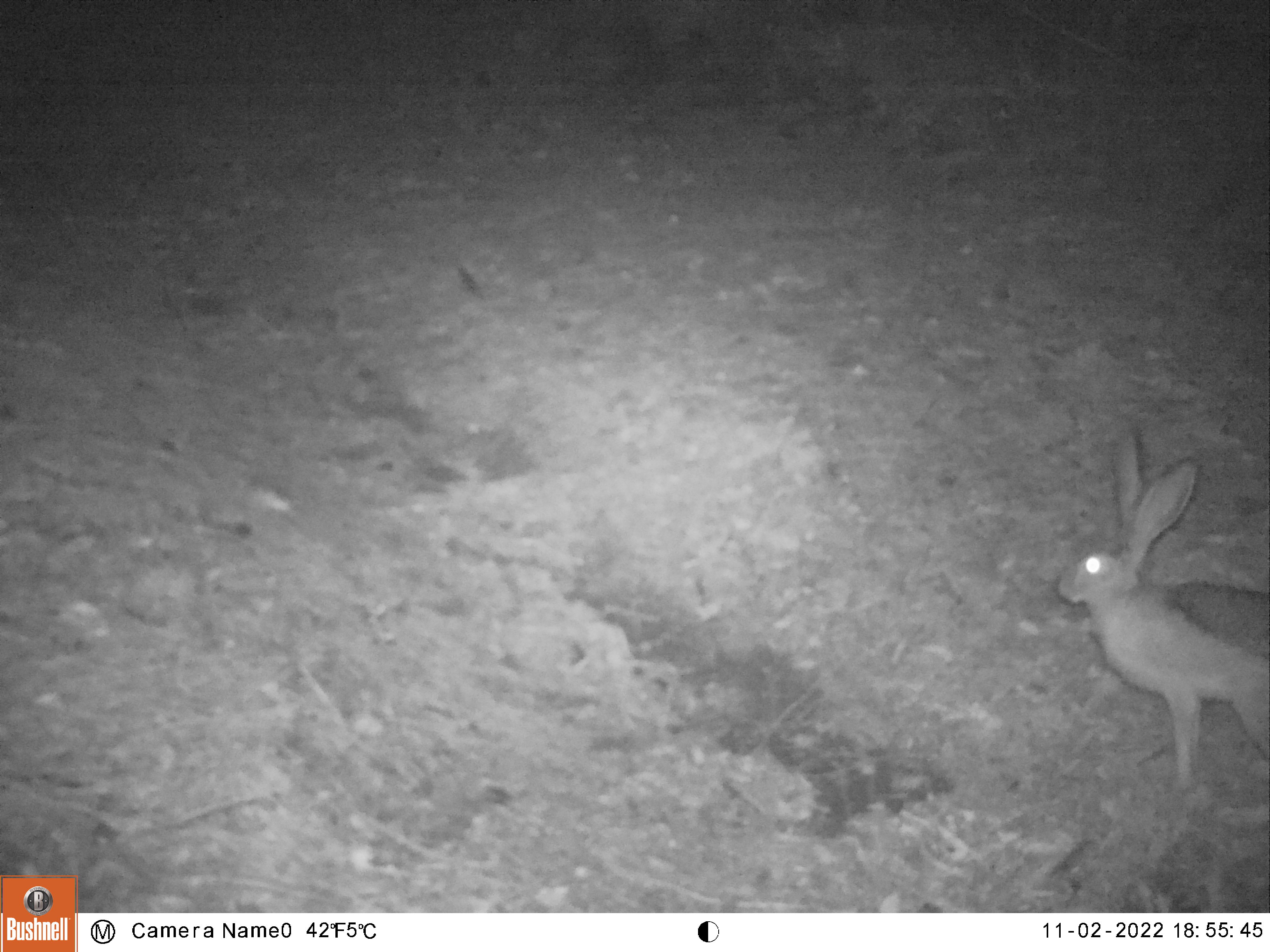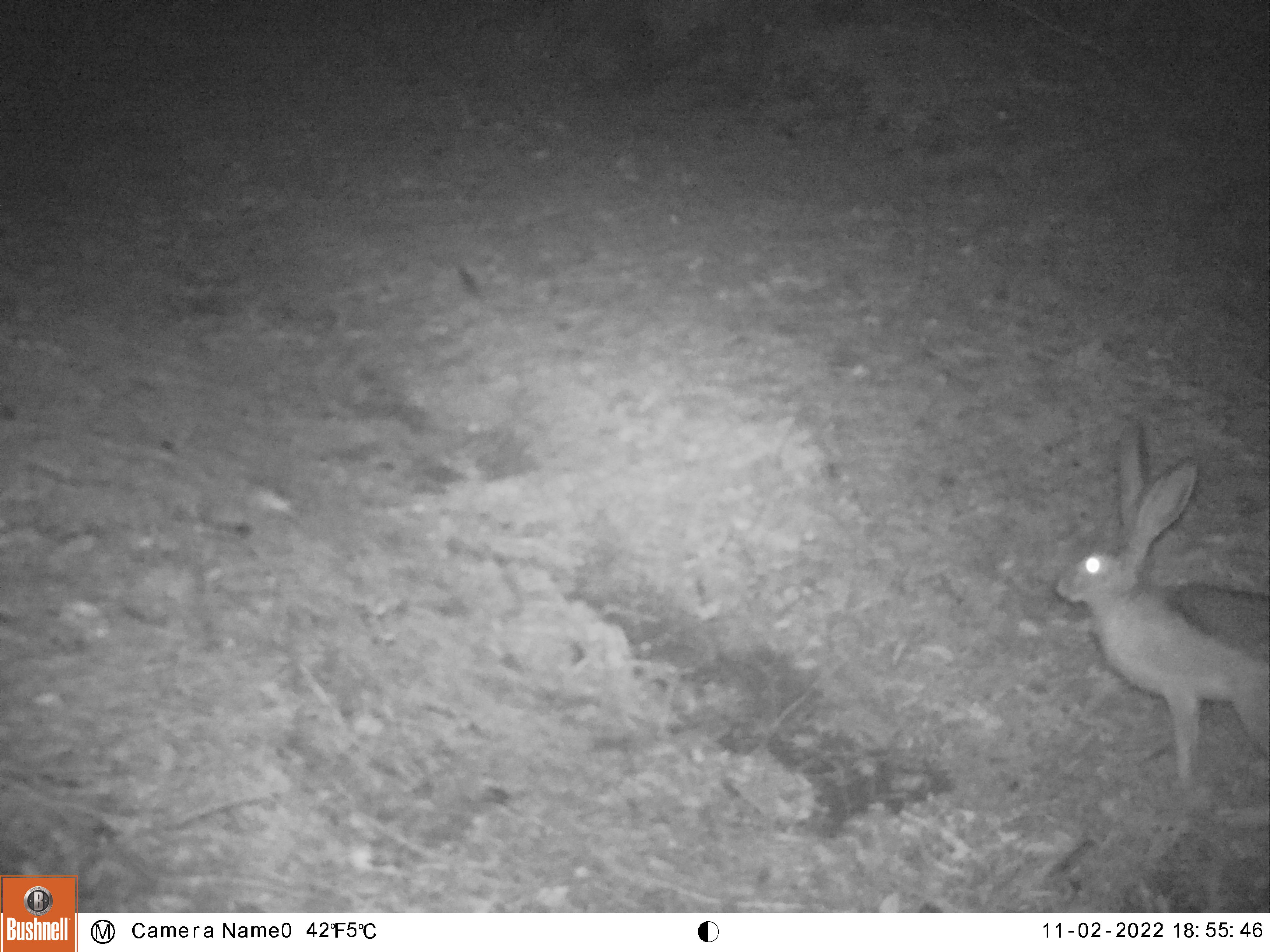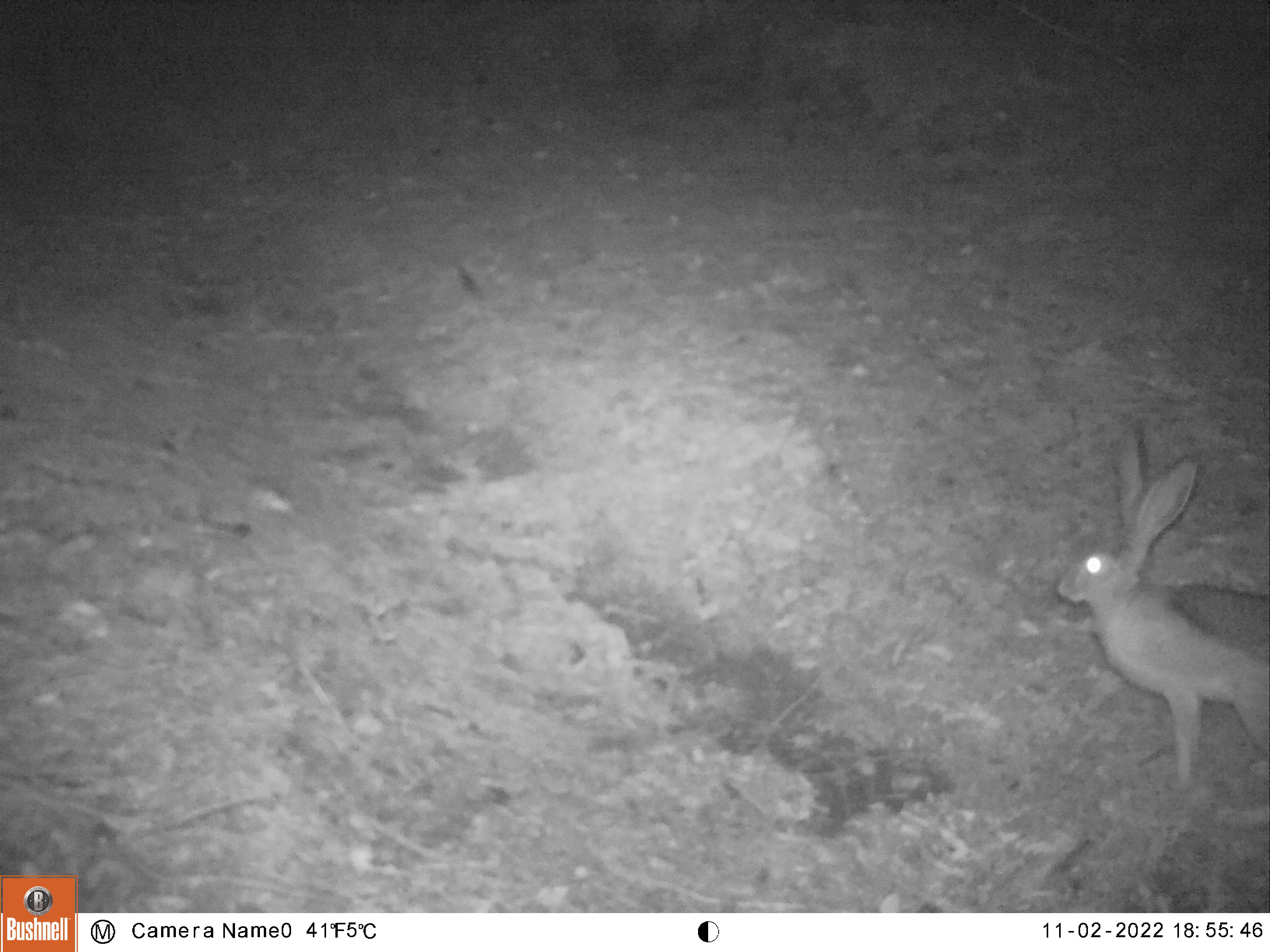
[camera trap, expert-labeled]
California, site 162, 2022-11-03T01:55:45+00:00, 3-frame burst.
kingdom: Animalia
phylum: Chordata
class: Mammalia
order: Lagomorpha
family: Leporidae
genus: Lepus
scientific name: Lepus californicus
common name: black-tailed jackrabbit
Black-tailed jackrabbit (Lepus californicus).